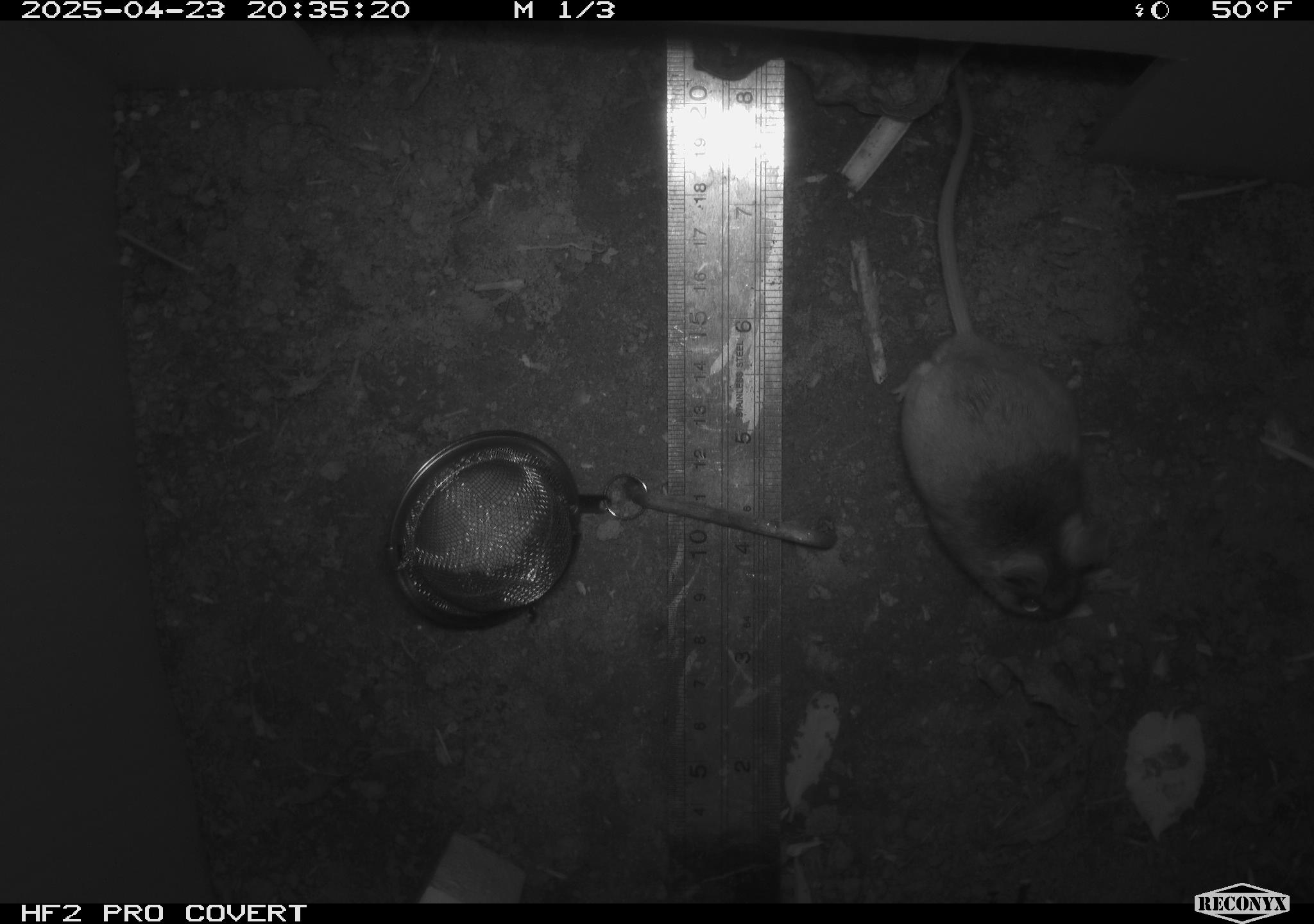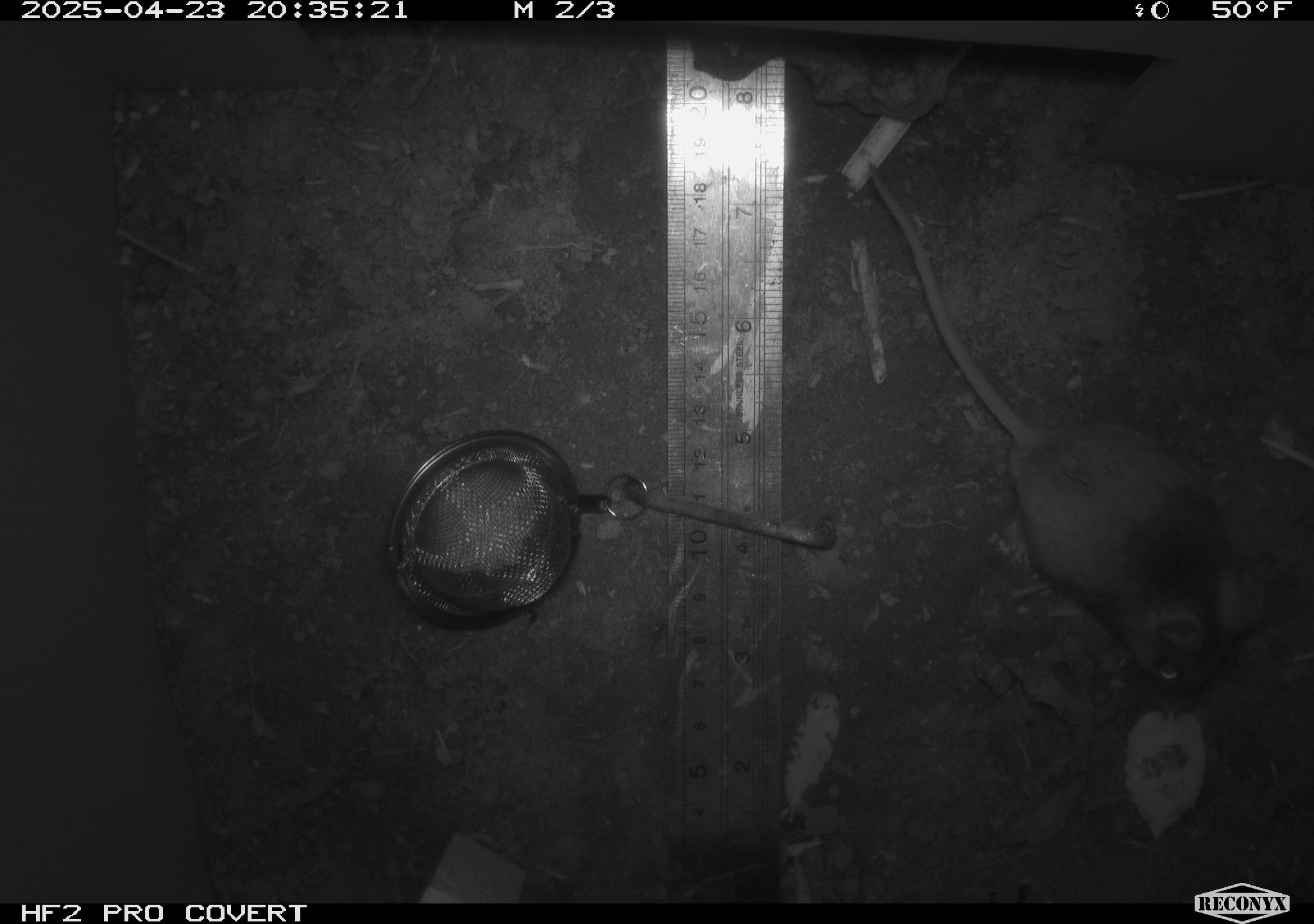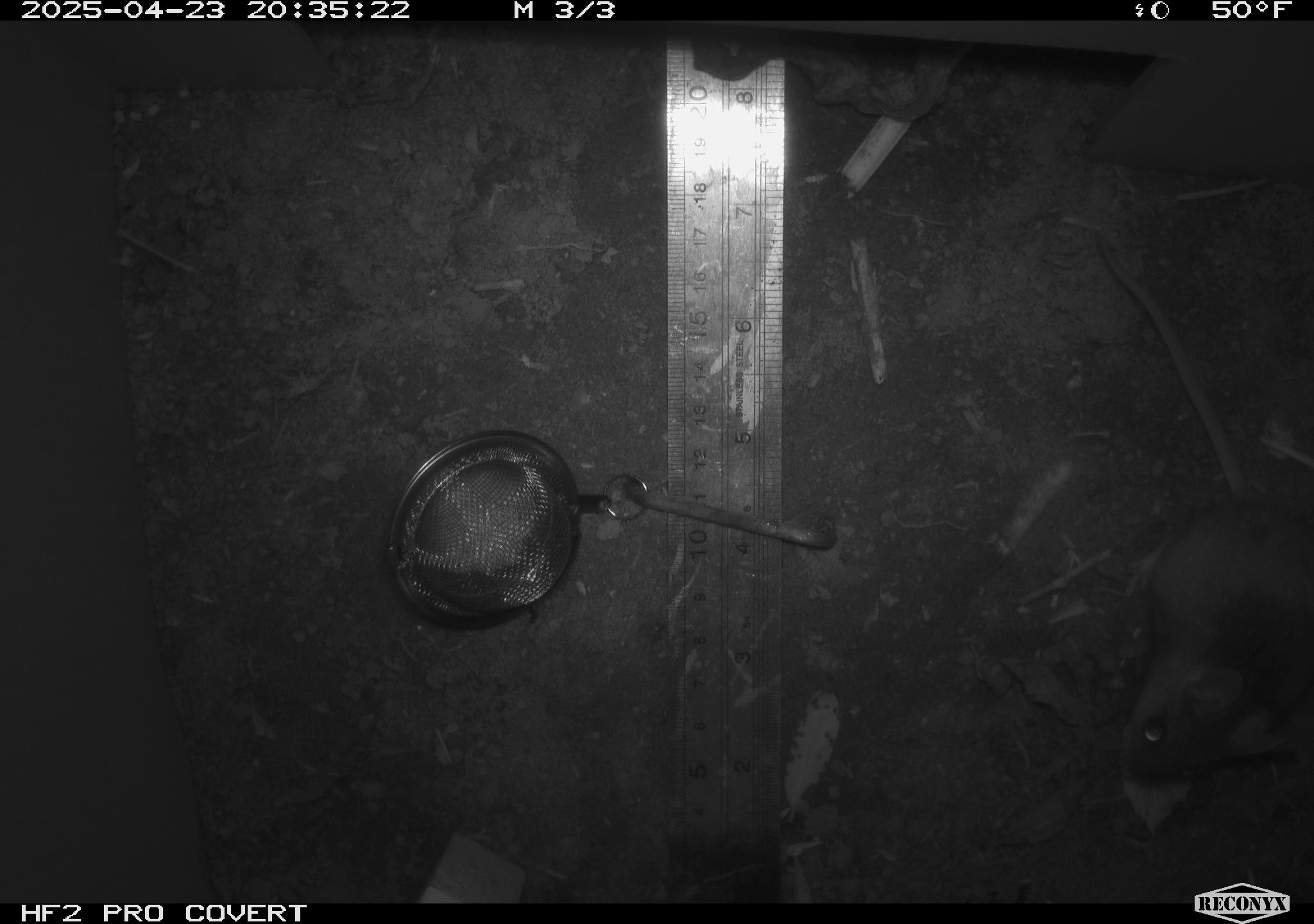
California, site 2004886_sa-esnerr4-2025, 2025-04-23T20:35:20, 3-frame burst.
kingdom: Animalia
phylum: Chordata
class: Mammalia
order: Rodentia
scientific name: Rodentia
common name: rodent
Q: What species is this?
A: Rodent (Rodentia).